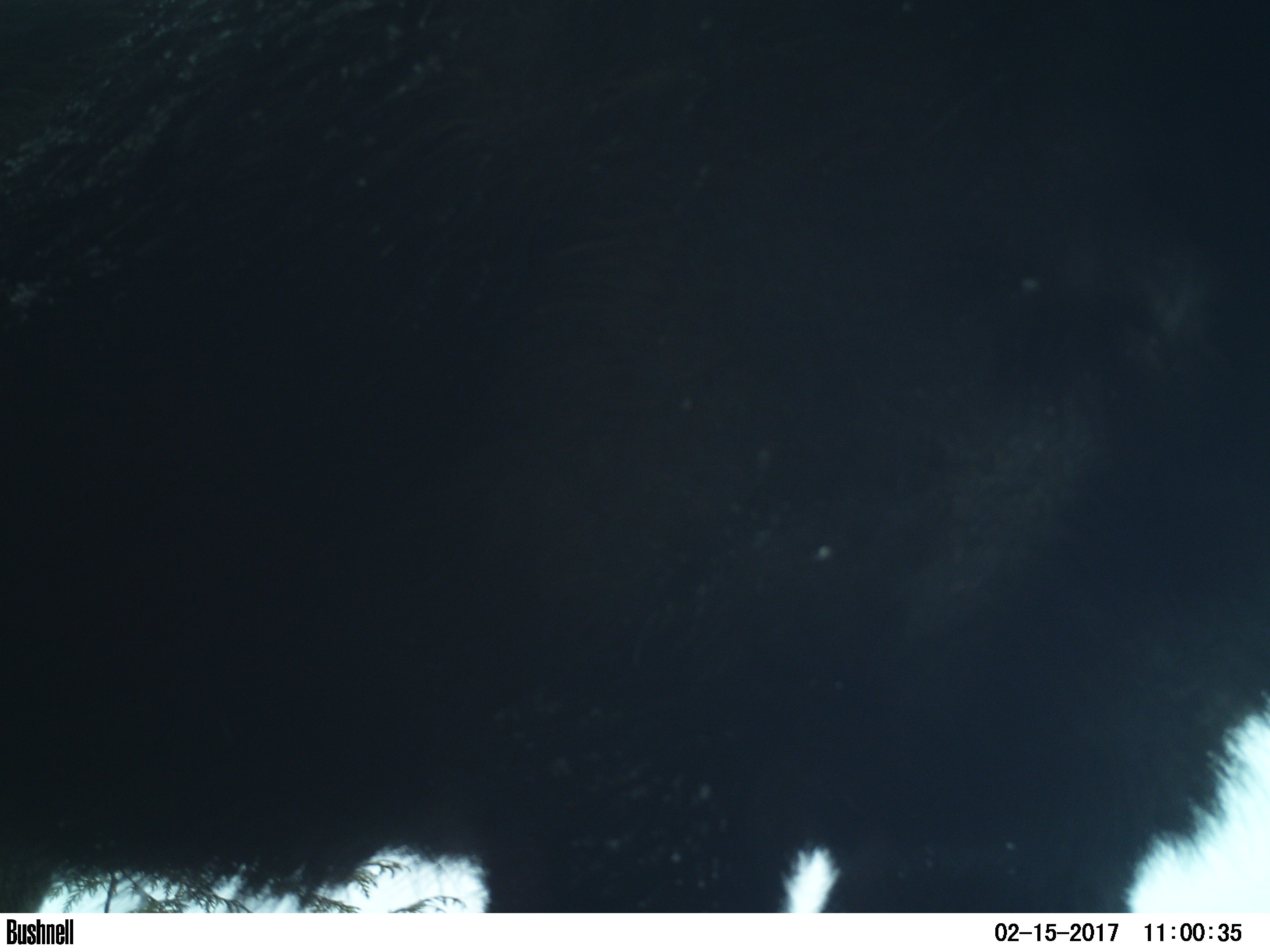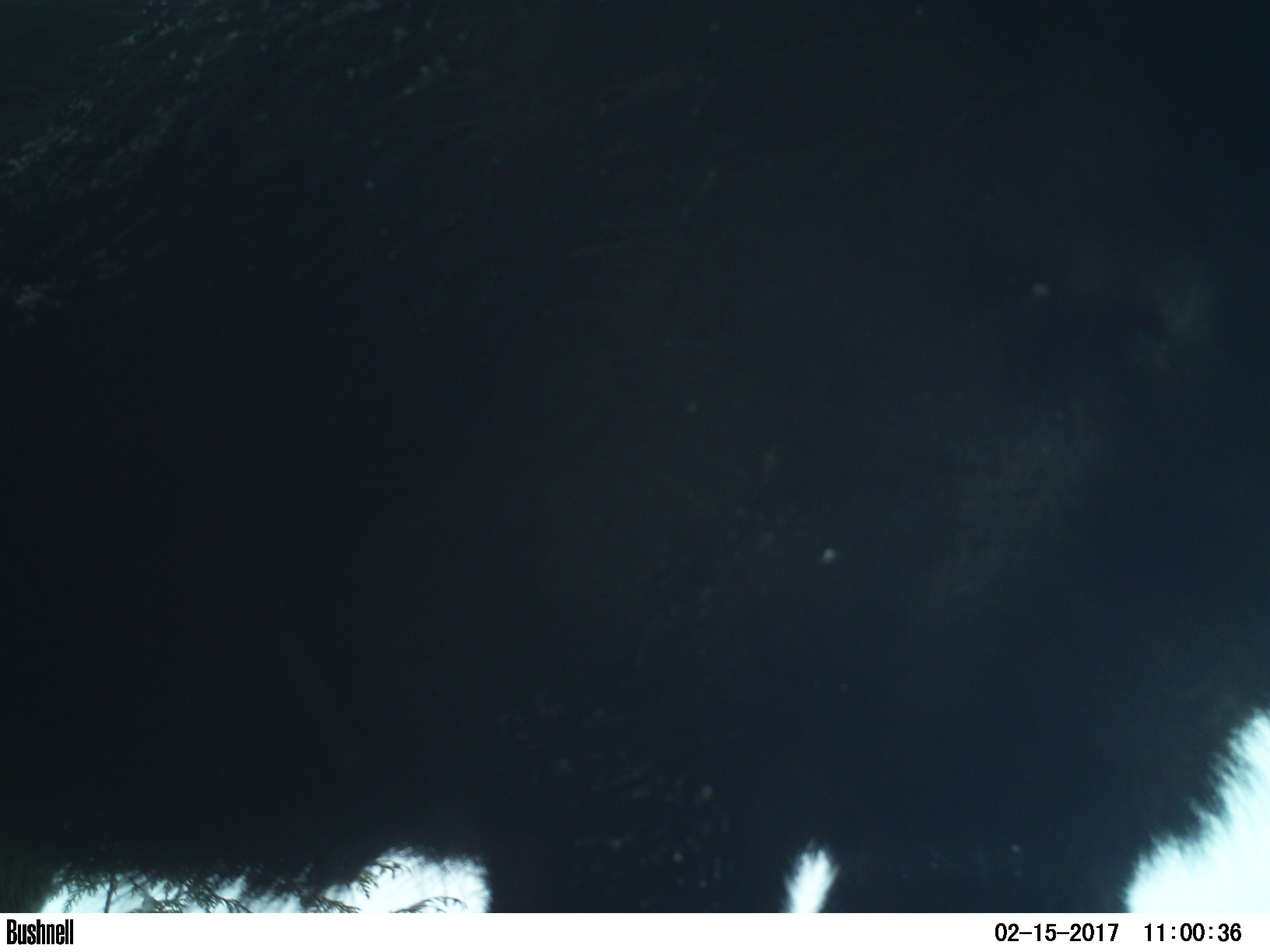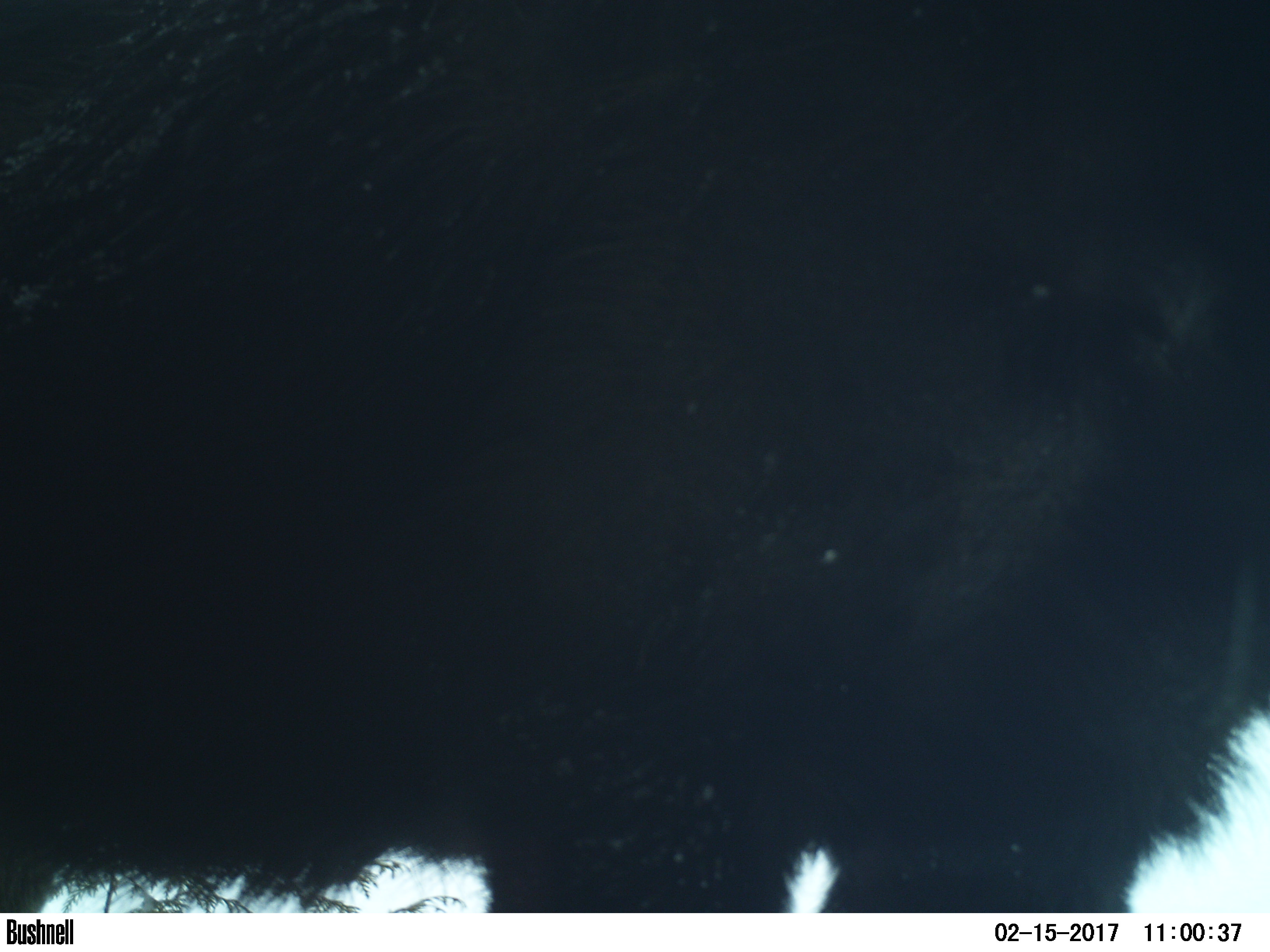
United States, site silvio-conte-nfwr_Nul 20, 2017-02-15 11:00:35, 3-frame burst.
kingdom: Animalia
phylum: Chordata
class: Mammalia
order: Artiodactyla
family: Cervidae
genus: Alces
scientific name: Alces alces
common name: moose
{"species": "moose (Alces alces)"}